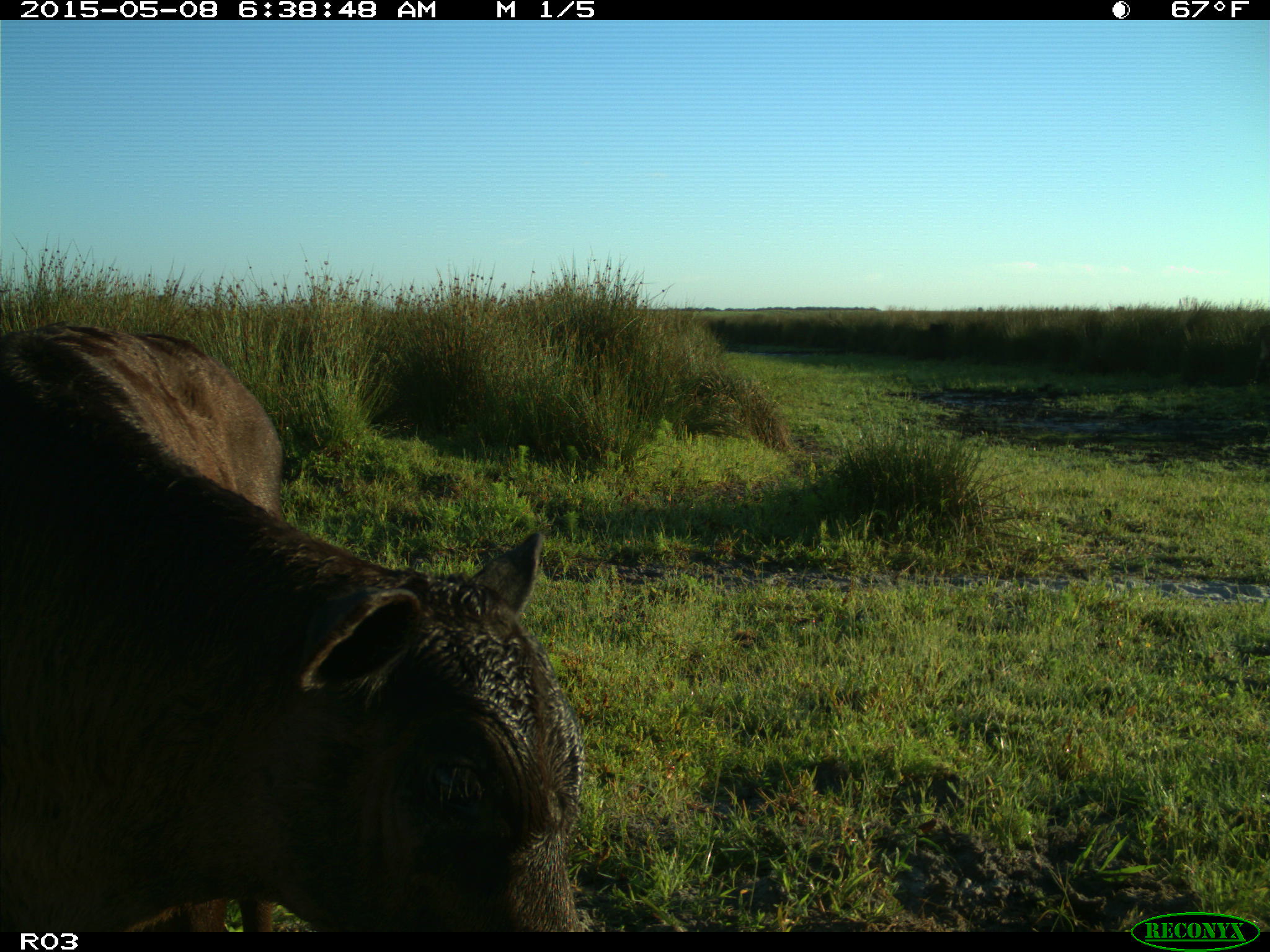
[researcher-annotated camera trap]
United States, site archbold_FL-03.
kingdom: Animalia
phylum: Chordata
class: Mammalia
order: Artiodactyla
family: Bovidae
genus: Bos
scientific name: Bos taurus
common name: domestic cow